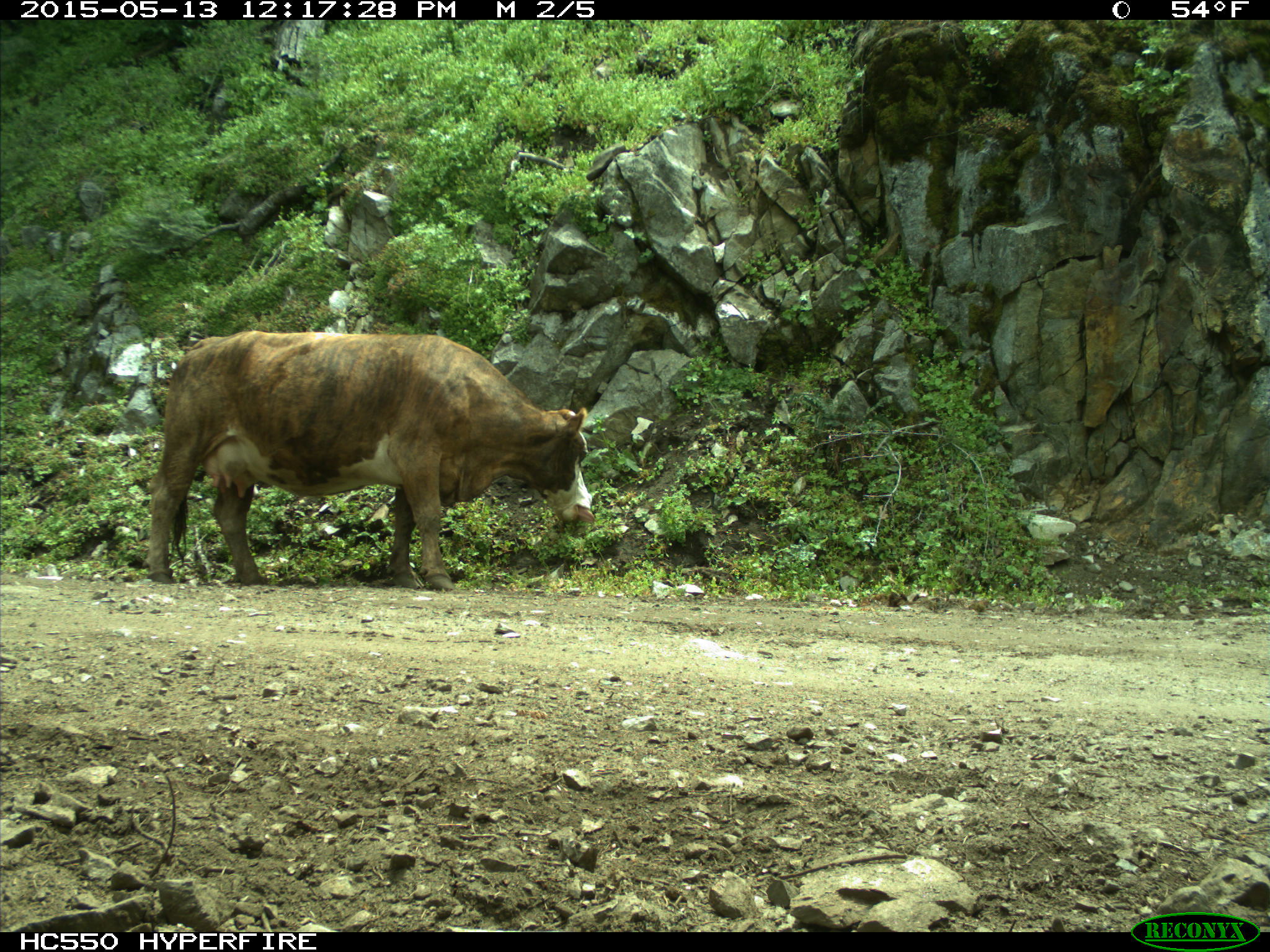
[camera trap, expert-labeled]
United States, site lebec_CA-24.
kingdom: Animalia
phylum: Chordata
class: Mammalia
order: Artiodactyla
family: Bovidae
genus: Bos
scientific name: Bos taurus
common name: domestic cow